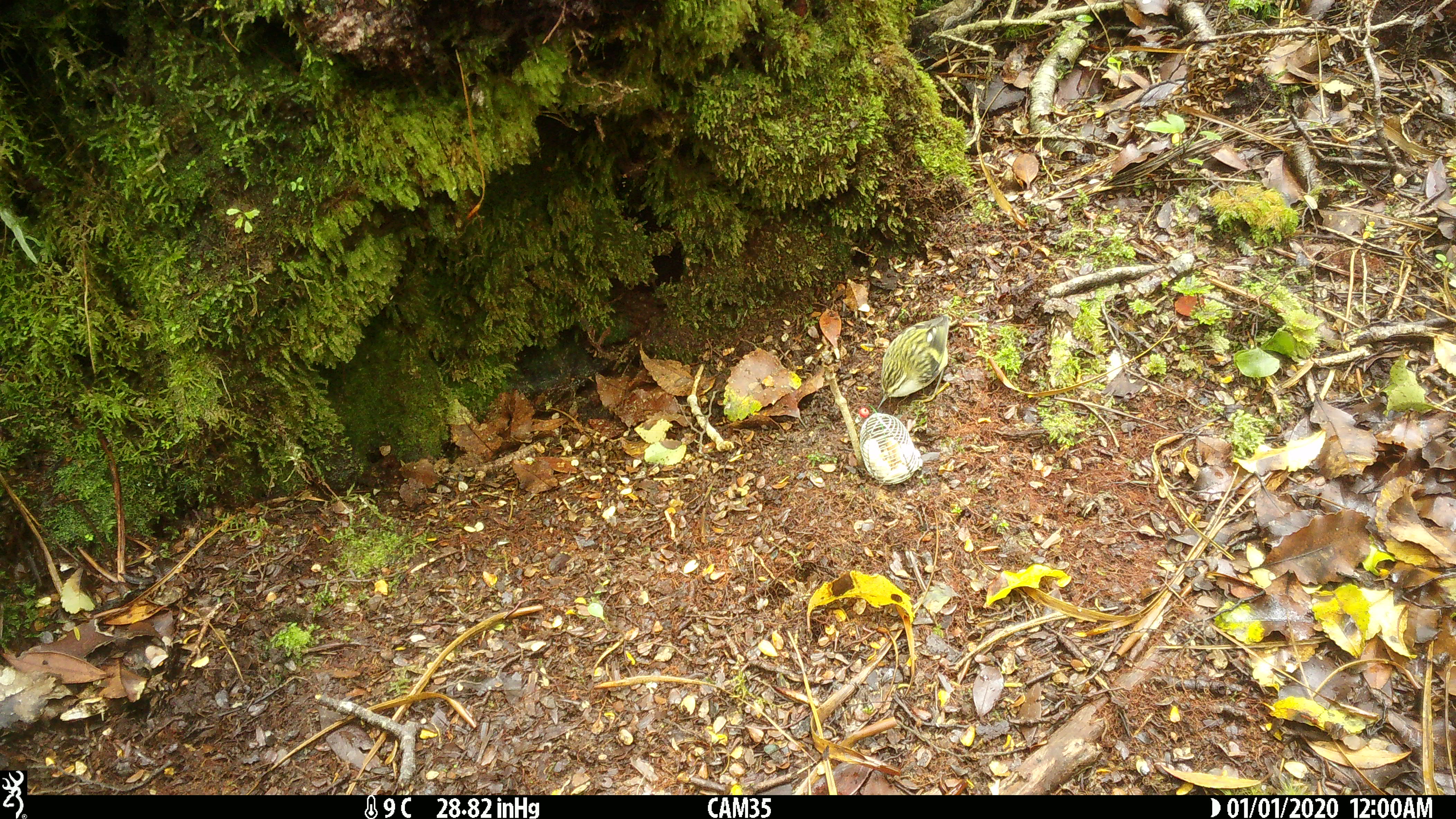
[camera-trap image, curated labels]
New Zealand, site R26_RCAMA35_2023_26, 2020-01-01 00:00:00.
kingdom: Animalia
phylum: Chordata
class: Aves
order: Passeriformes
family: Acanthisittidae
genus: Acanthisitta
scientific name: Acanthisitta chloris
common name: rifleman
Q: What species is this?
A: Rifleman (Acanthisitta chloris).